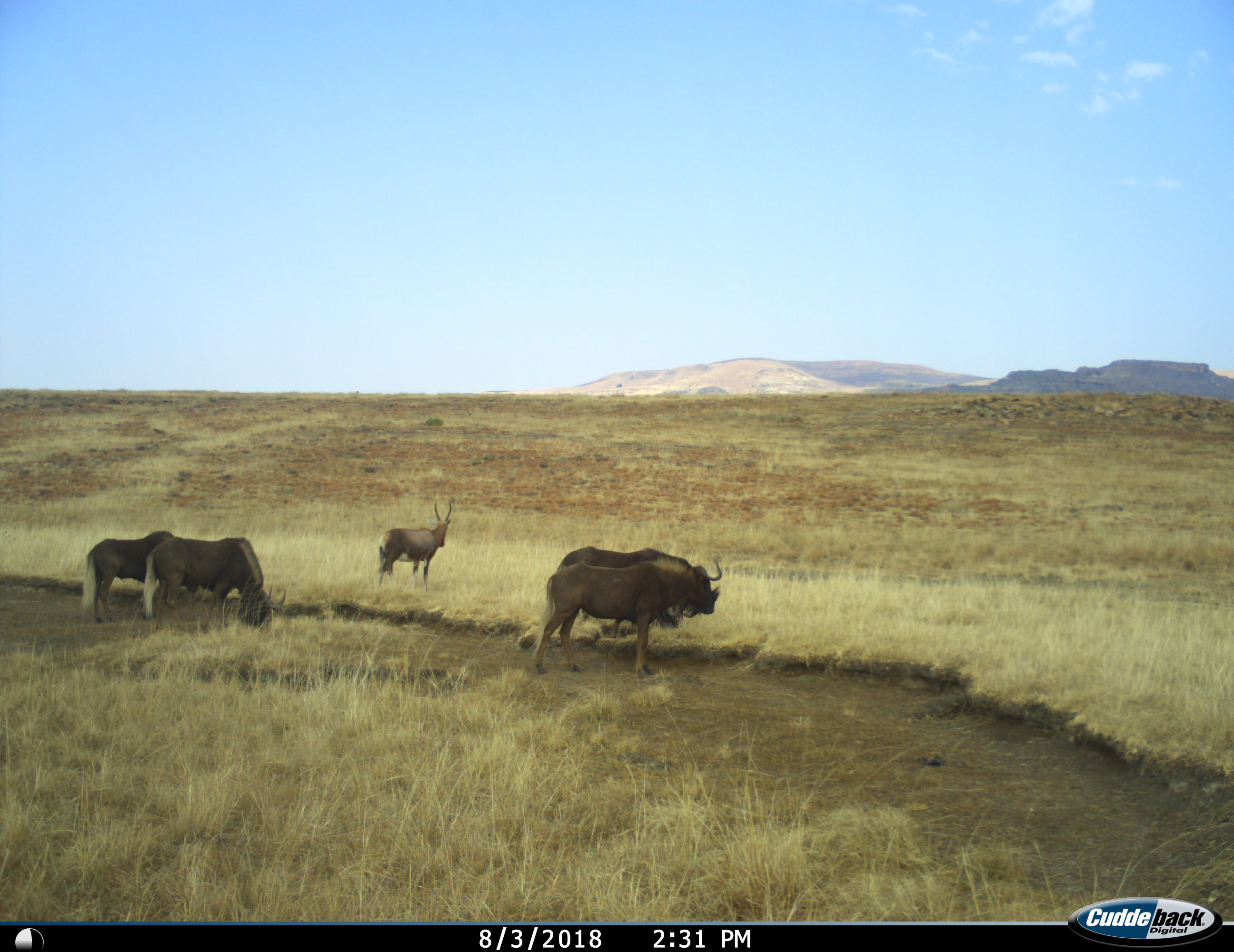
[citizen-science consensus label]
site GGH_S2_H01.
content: unidentified animal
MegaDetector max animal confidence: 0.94